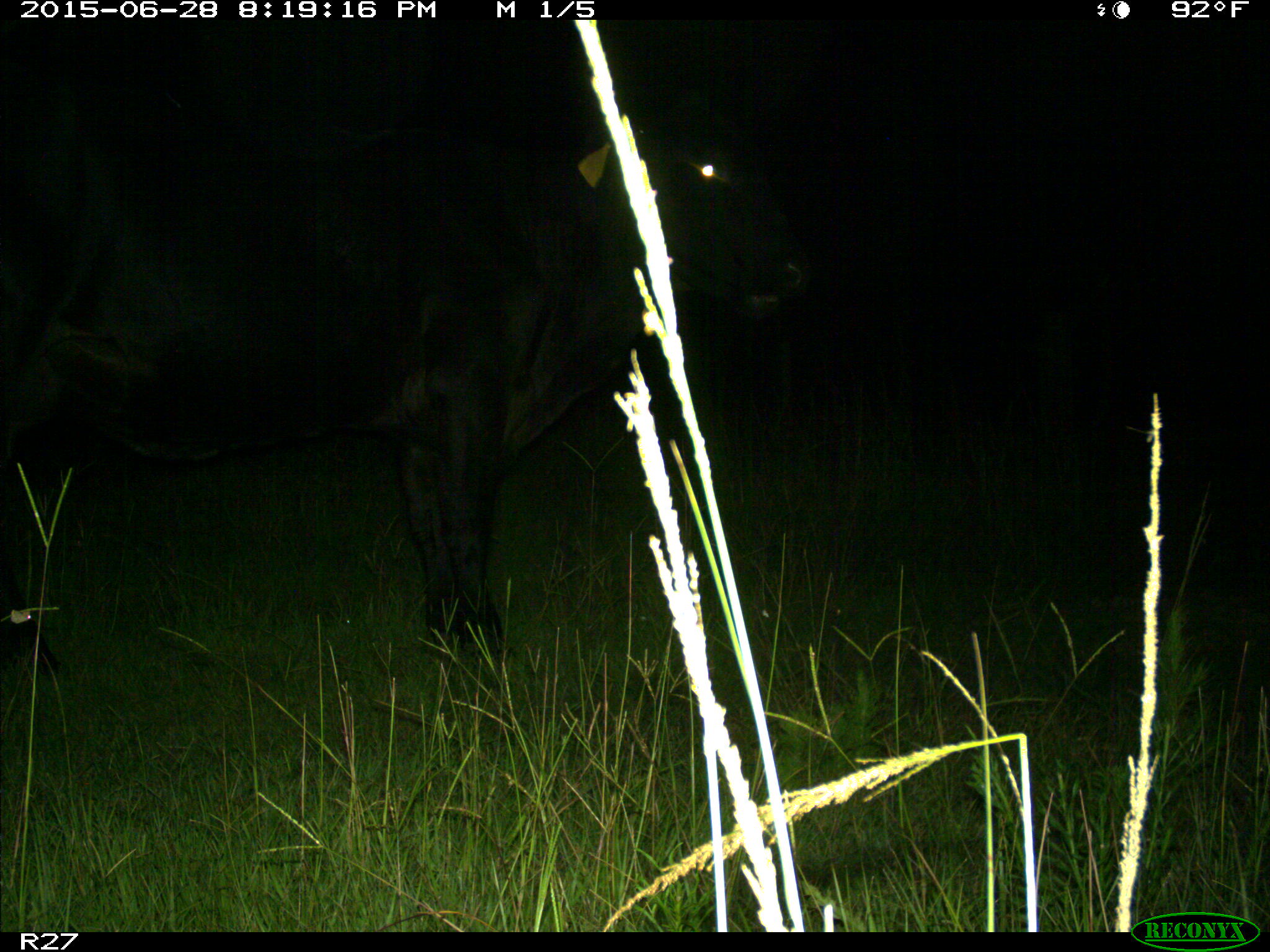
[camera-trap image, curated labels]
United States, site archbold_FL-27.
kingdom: Animalia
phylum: Chordata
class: Mammalia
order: Artiodactyla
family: Bovidae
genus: Bos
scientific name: Bos taurus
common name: domestic cow